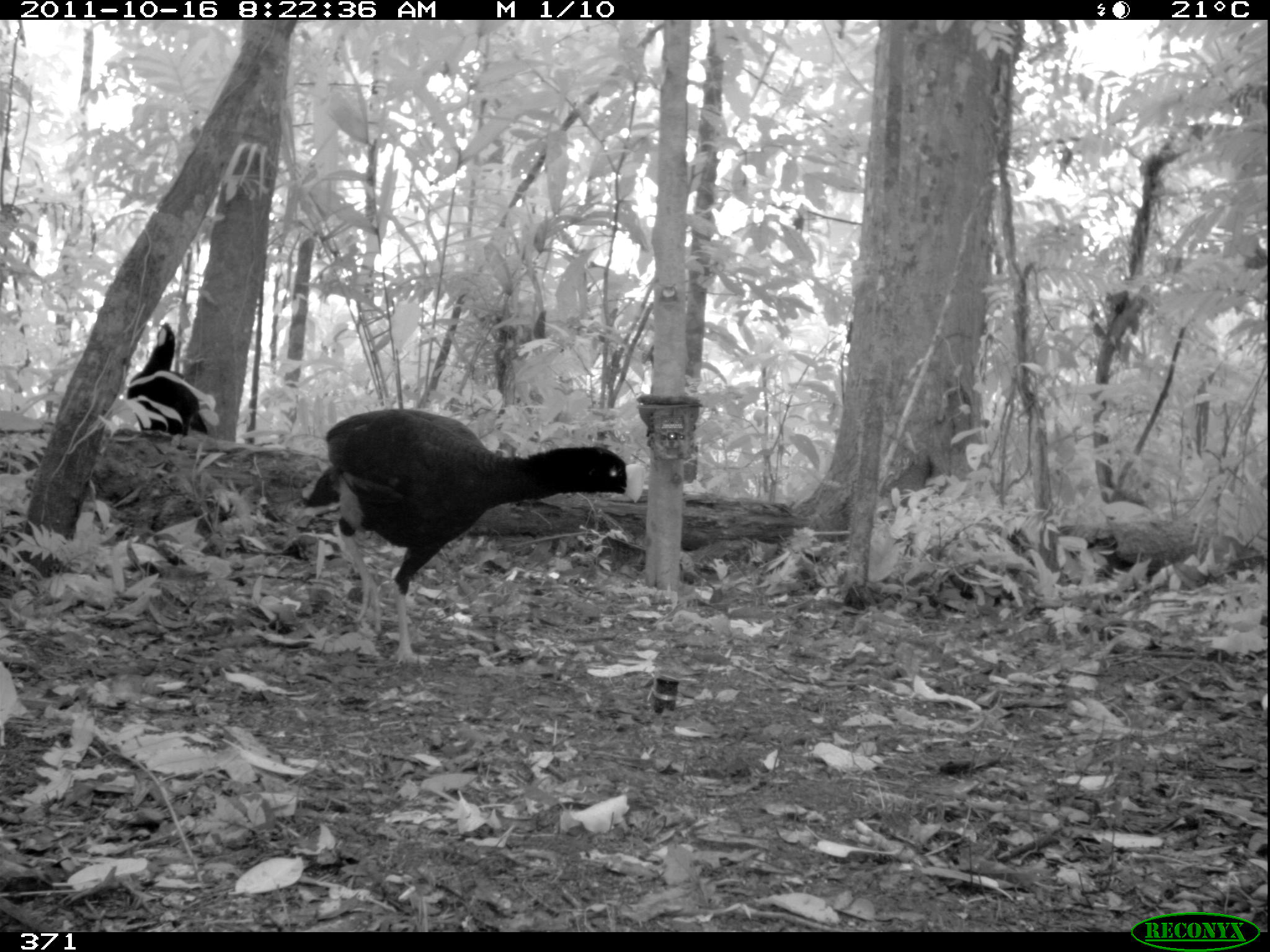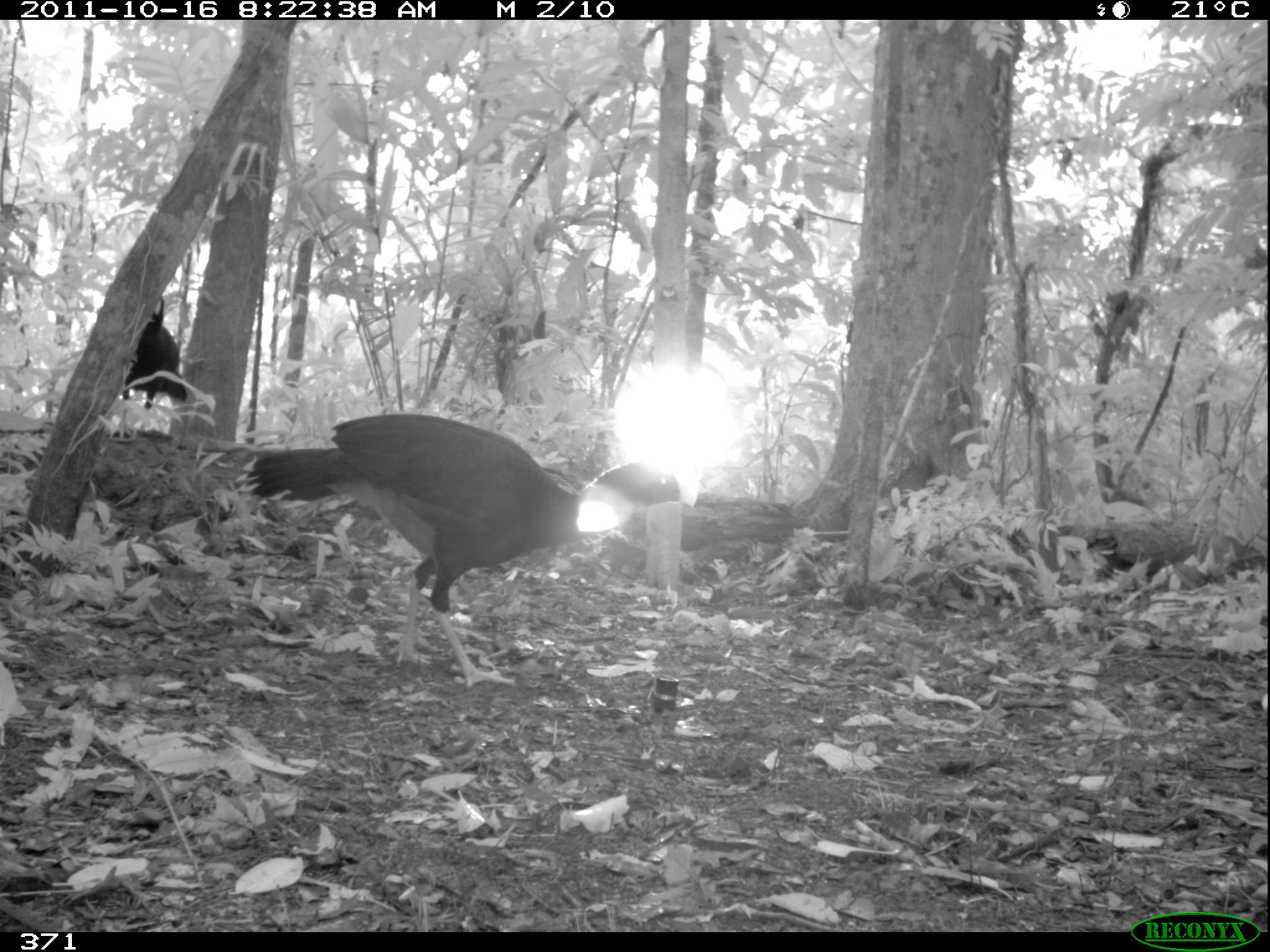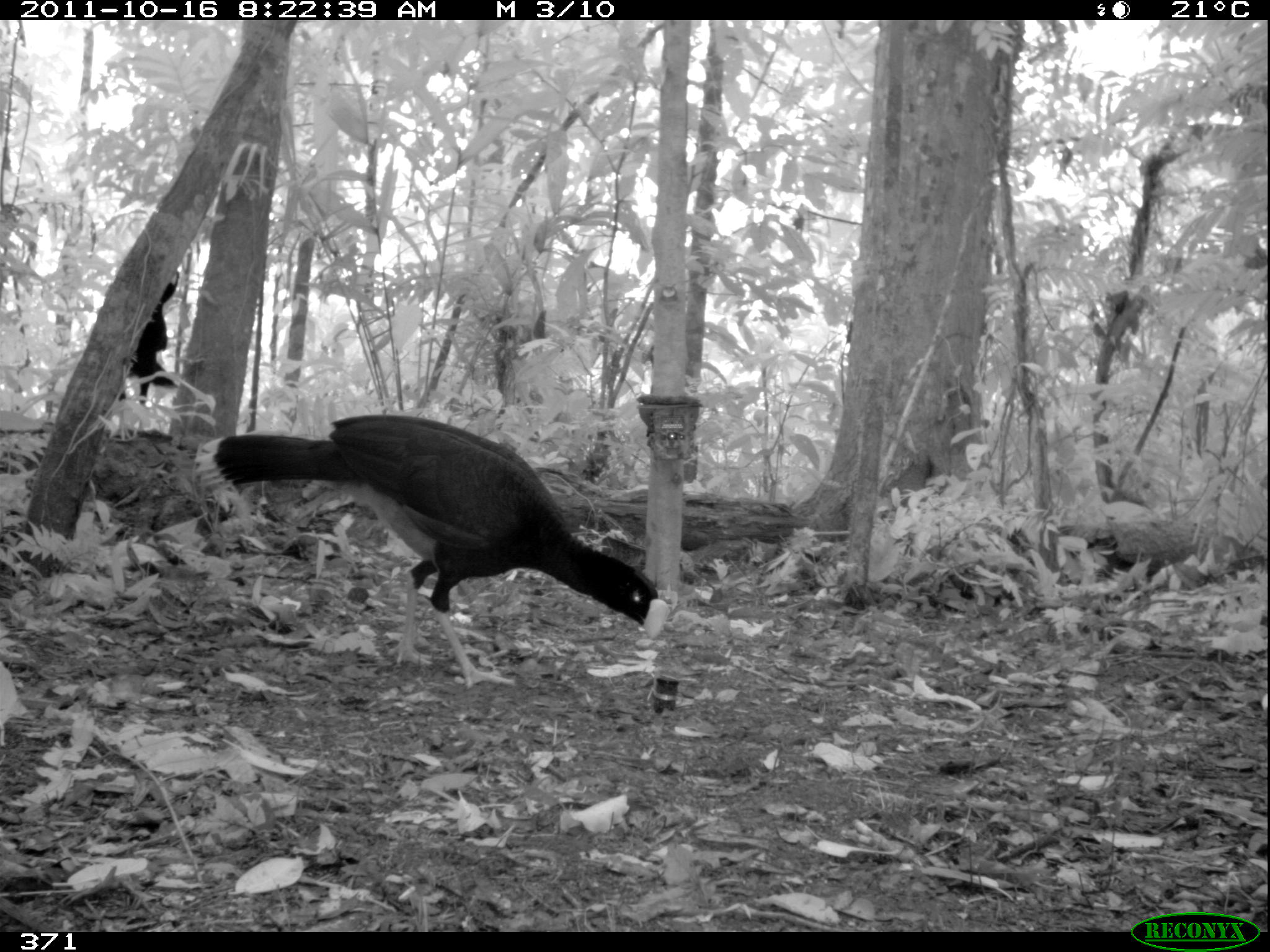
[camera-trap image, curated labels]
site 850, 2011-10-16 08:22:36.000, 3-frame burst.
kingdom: Animalia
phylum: Chordata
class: Aves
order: Galliformes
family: Cracidae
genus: Mitu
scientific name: Mitu tuberosum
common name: razor-billed curassow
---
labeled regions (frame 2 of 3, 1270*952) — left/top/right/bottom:
mitu tuberosum: 243/412/682/692; 106/296/186/440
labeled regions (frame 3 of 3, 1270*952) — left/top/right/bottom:
mitu tuberosum: 212/410/670/693; 105/267/181/443